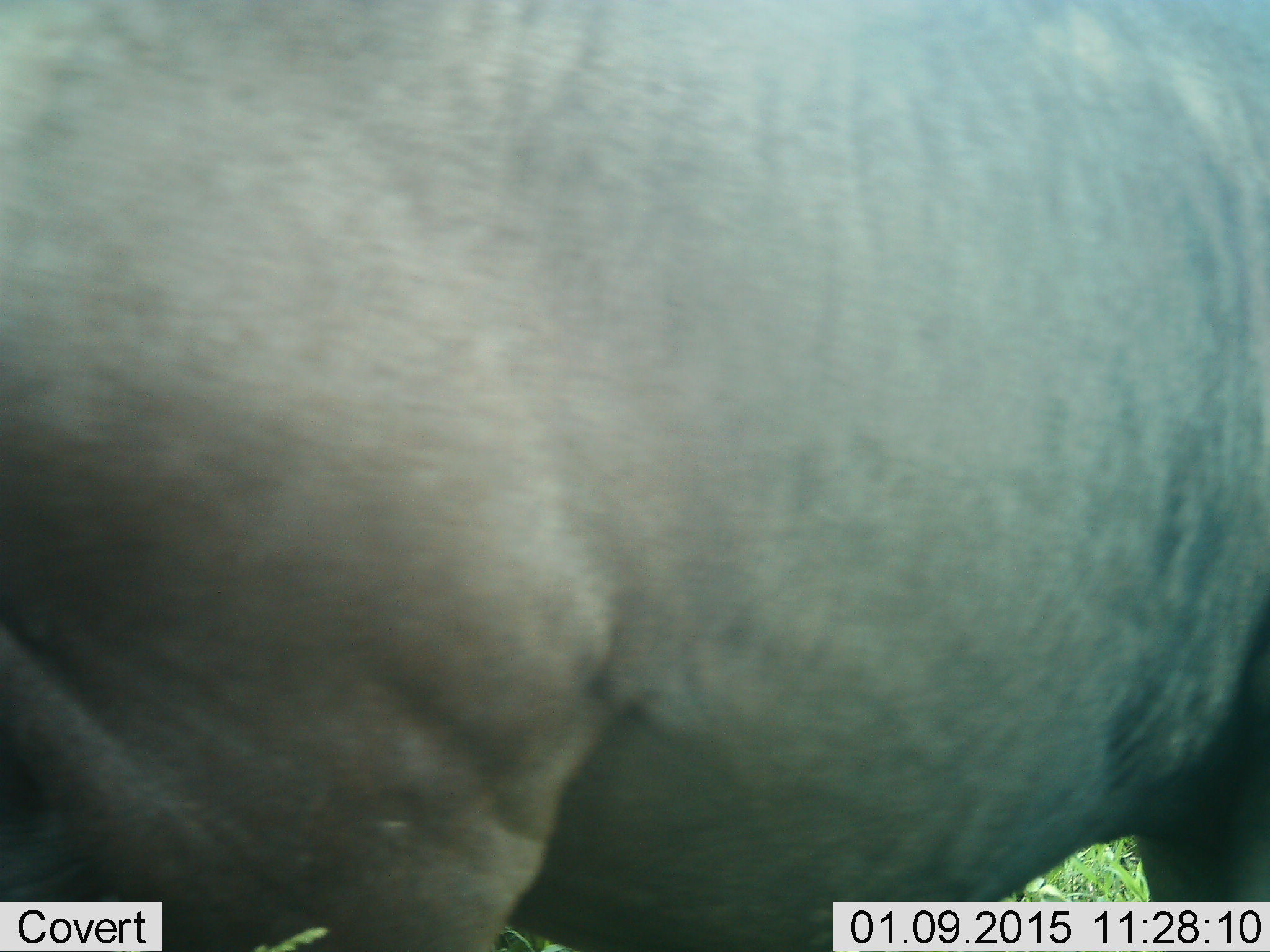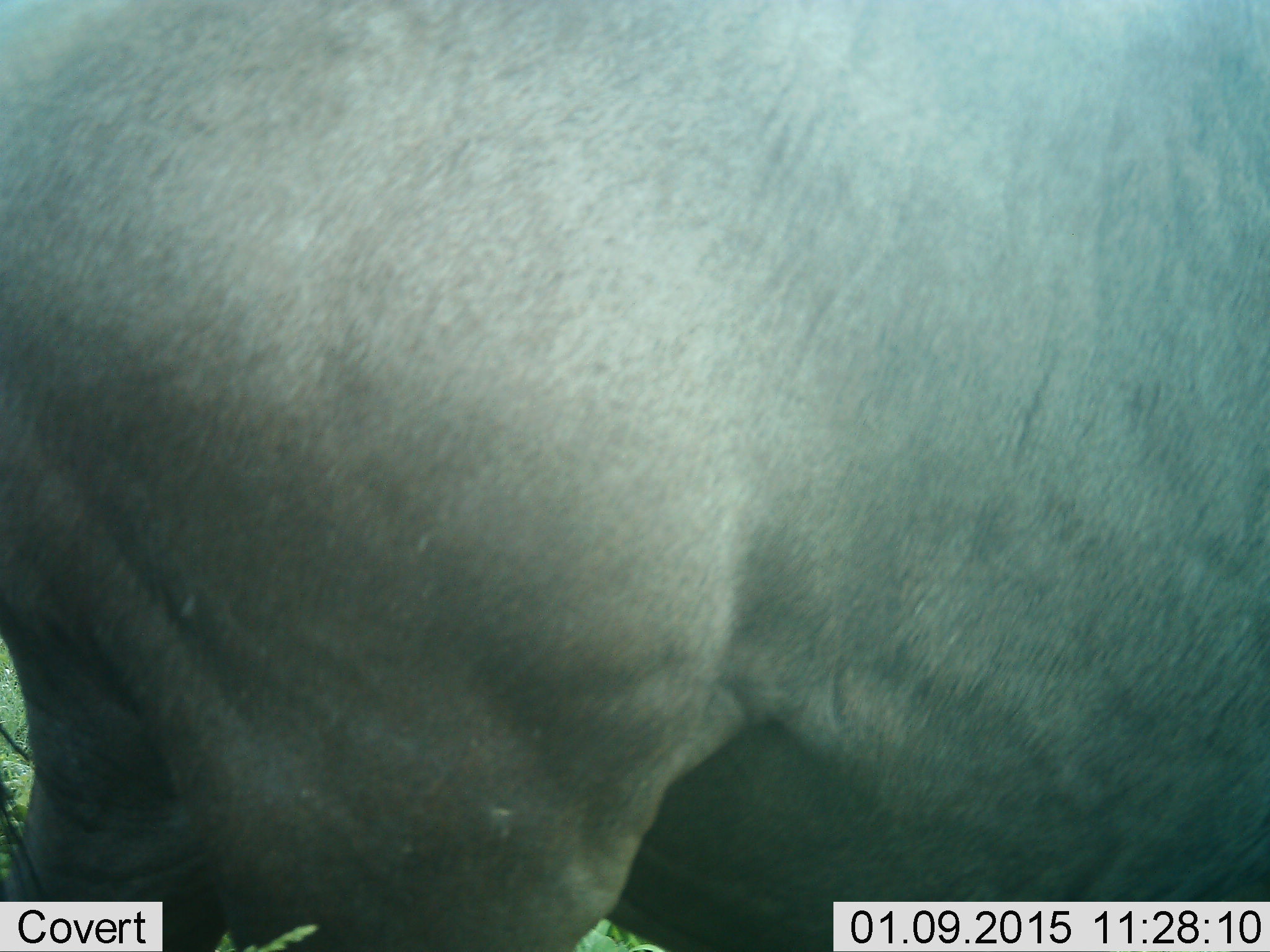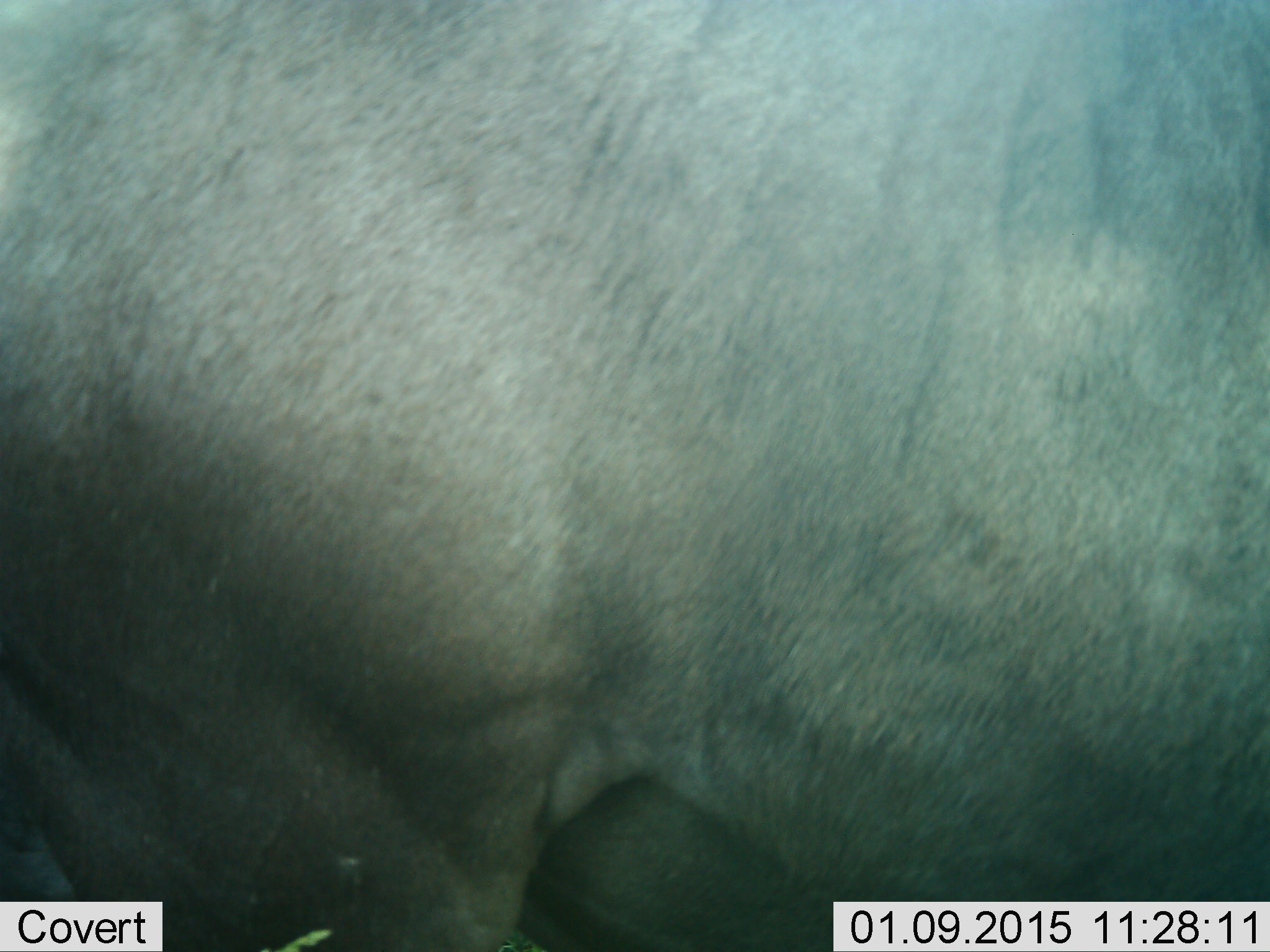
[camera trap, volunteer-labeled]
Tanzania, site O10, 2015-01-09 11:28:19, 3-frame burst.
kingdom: Animalia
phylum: Chordata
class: Mammalia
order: Artiodactyla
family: Bovidae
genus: Connochaetes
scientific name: Connochaetes taurinus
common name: blue wildebeest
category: wildebeest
Wildebeest (blue wildebeest) (Connochaetes taurinus), count 1. Behavior (volunteer vote fractions): standing 78%, resting 0%, moving 22%, interacting 0%. Young present (vote fraction): 0%. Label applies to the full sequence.